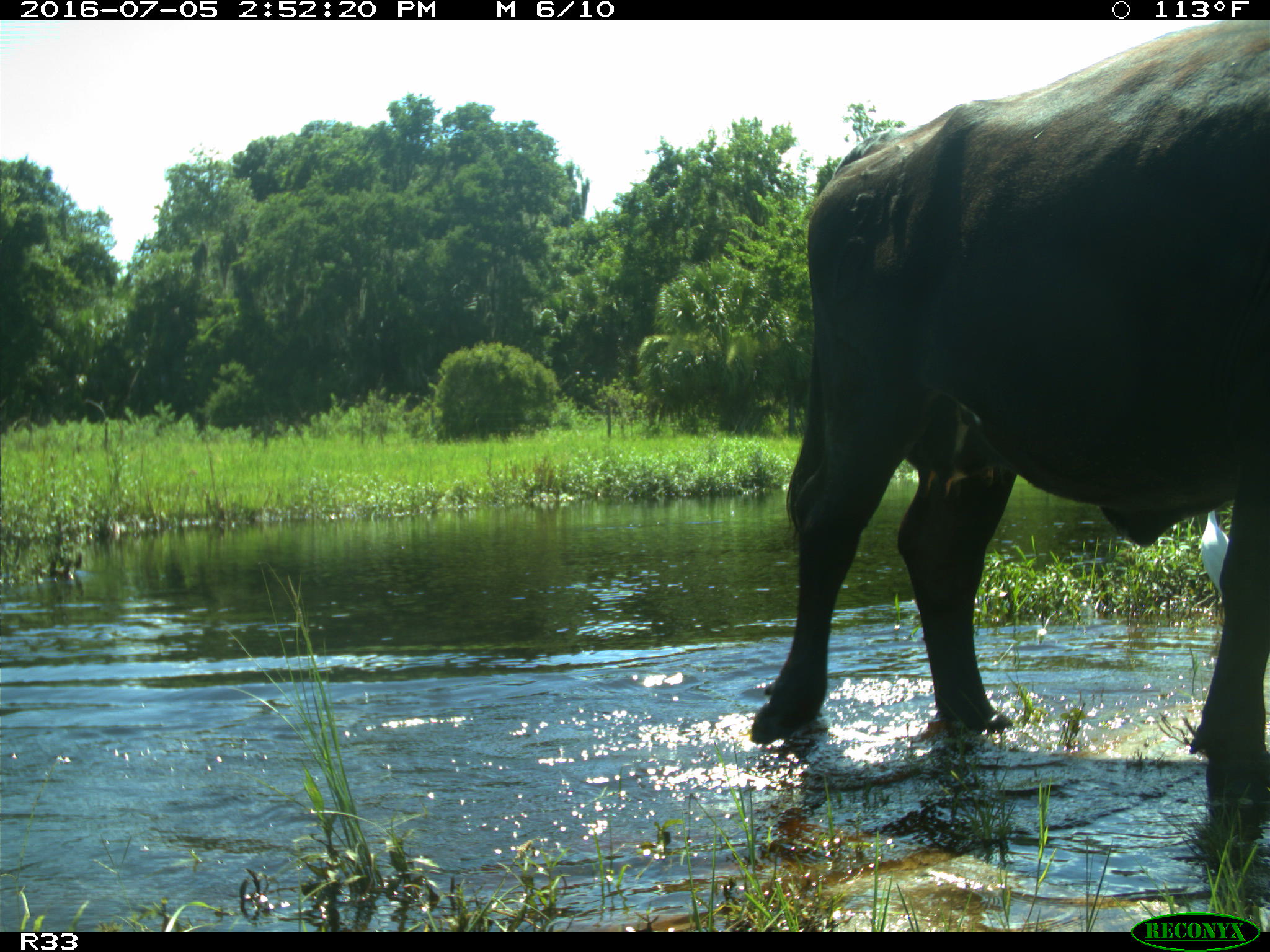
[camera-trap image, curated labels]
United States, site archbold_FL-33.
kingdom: Animalia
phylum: Chordata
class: Mammalia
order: Artiodactyla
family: Bovidae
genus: Bos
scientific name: Bos taurus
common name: domestic cow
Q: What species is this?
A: Bos taurus (domestic cow).